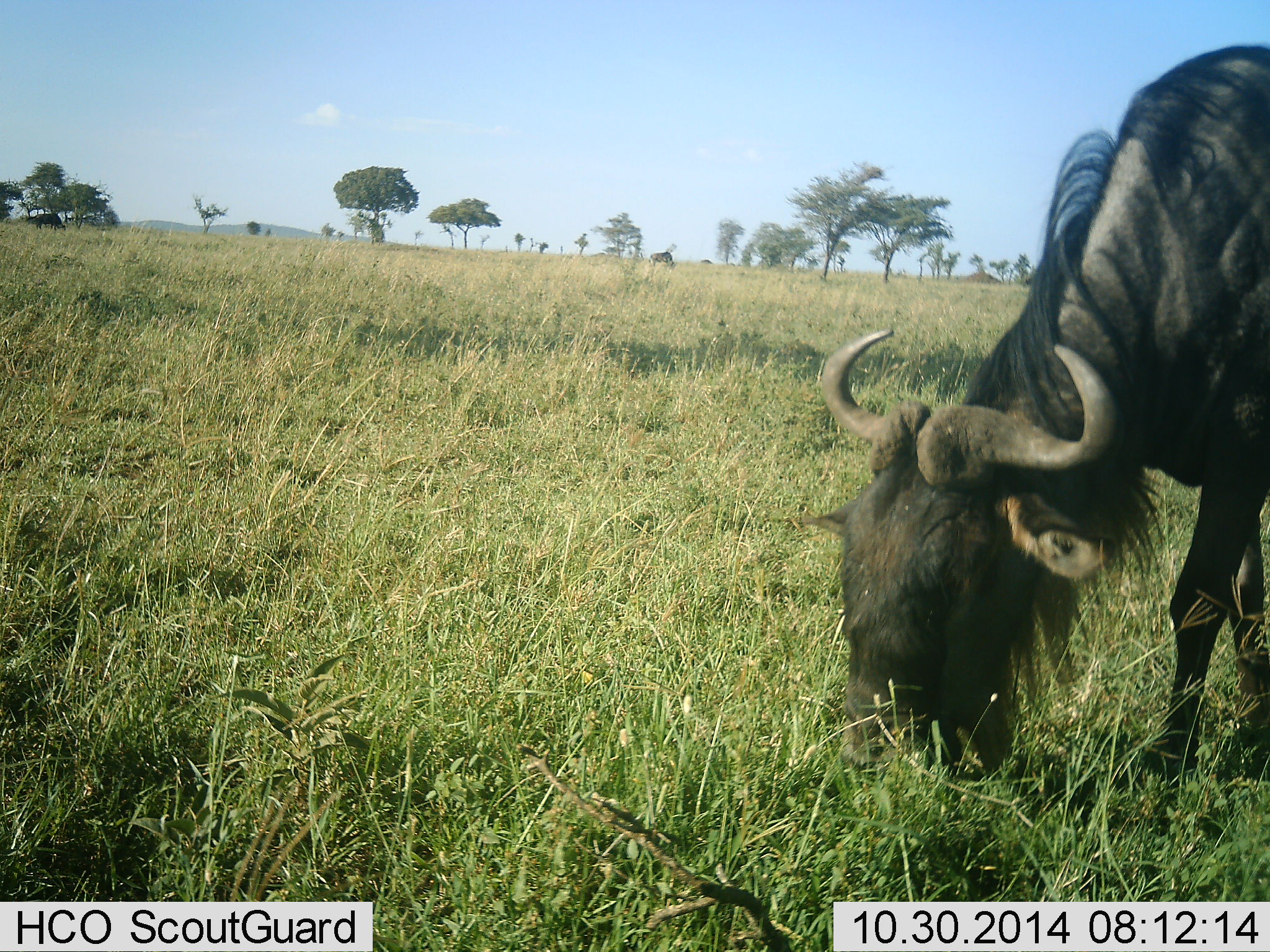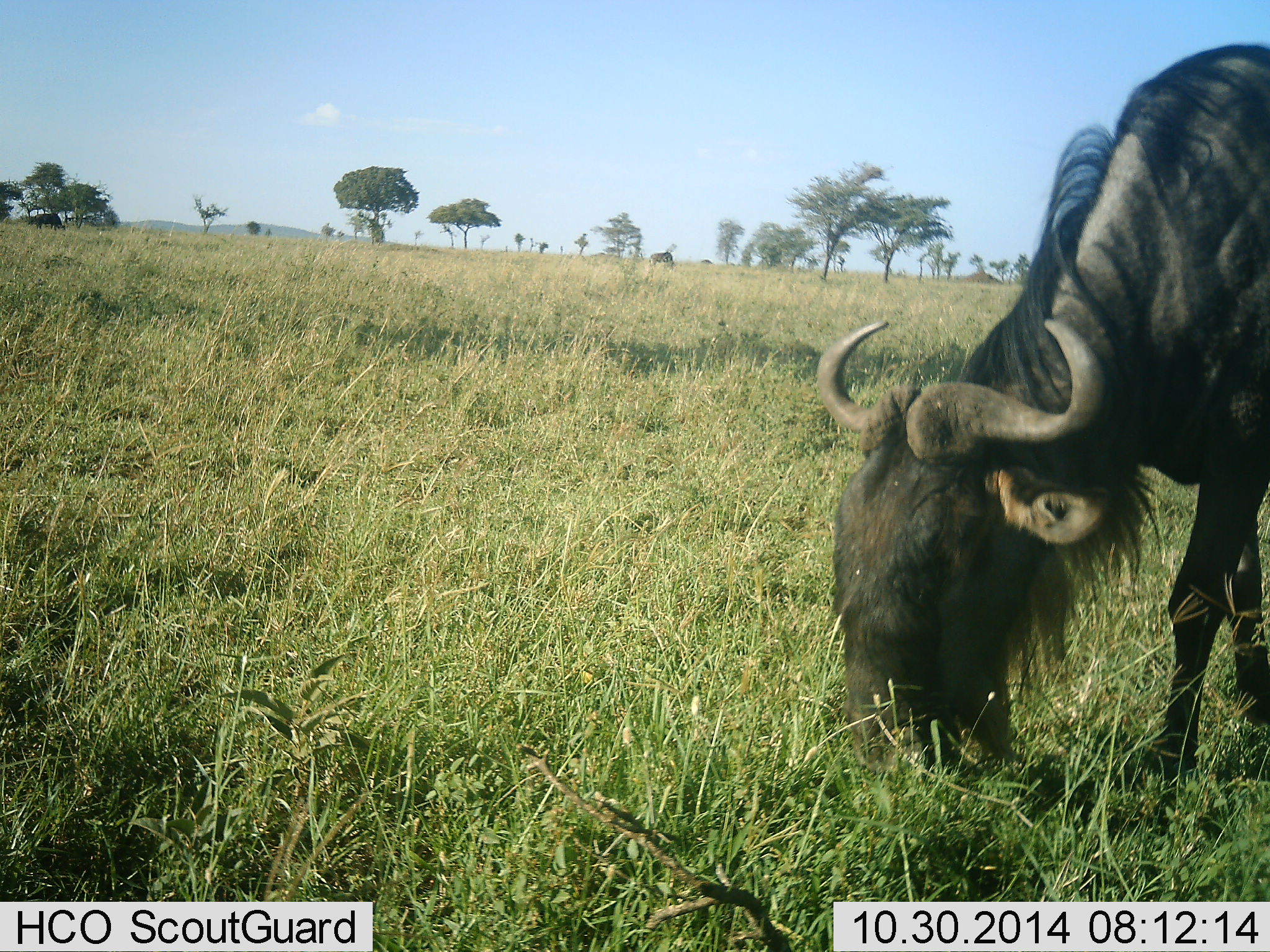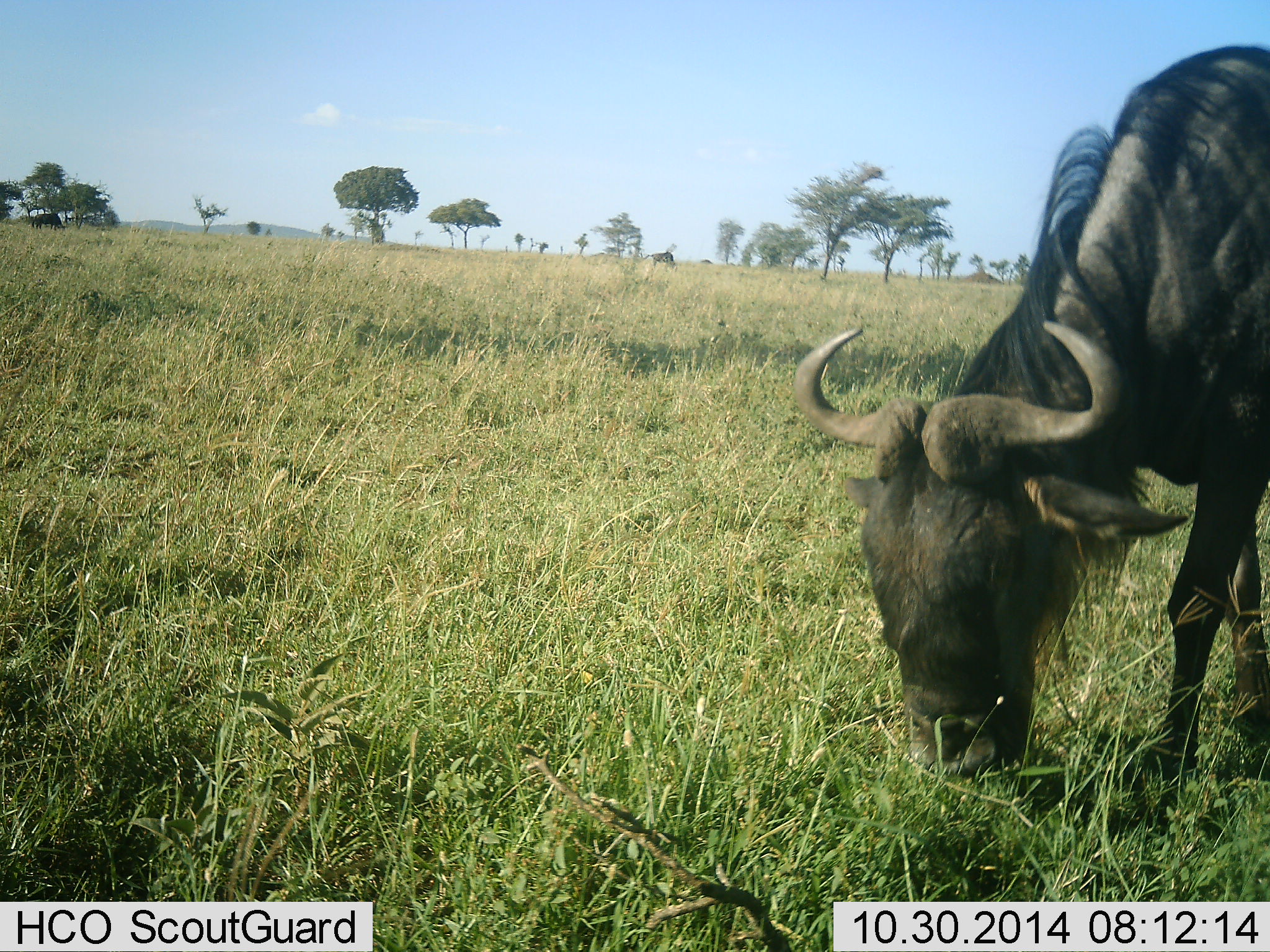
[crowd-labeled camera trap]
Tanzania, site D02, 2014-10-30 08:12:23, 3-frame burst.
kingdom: Animalia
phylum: Chordata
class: Mammalia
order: Artiodactyla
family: Bovidae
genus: Connochaetes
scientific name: Connochaetes taurinus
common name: blue wildebeest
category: wildebeest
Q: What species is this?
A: Wildebeest (blue wildebeest) (Connochaetes taurinus).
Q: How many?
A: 1.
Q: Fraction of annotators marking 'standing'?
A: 0%.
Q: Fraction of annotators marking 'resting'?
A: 0%.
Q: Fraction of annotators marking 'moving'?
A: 0%.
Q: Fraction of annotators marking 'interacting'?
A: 0%.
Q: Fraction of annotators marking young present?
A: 0%.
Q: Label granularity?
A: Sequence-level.